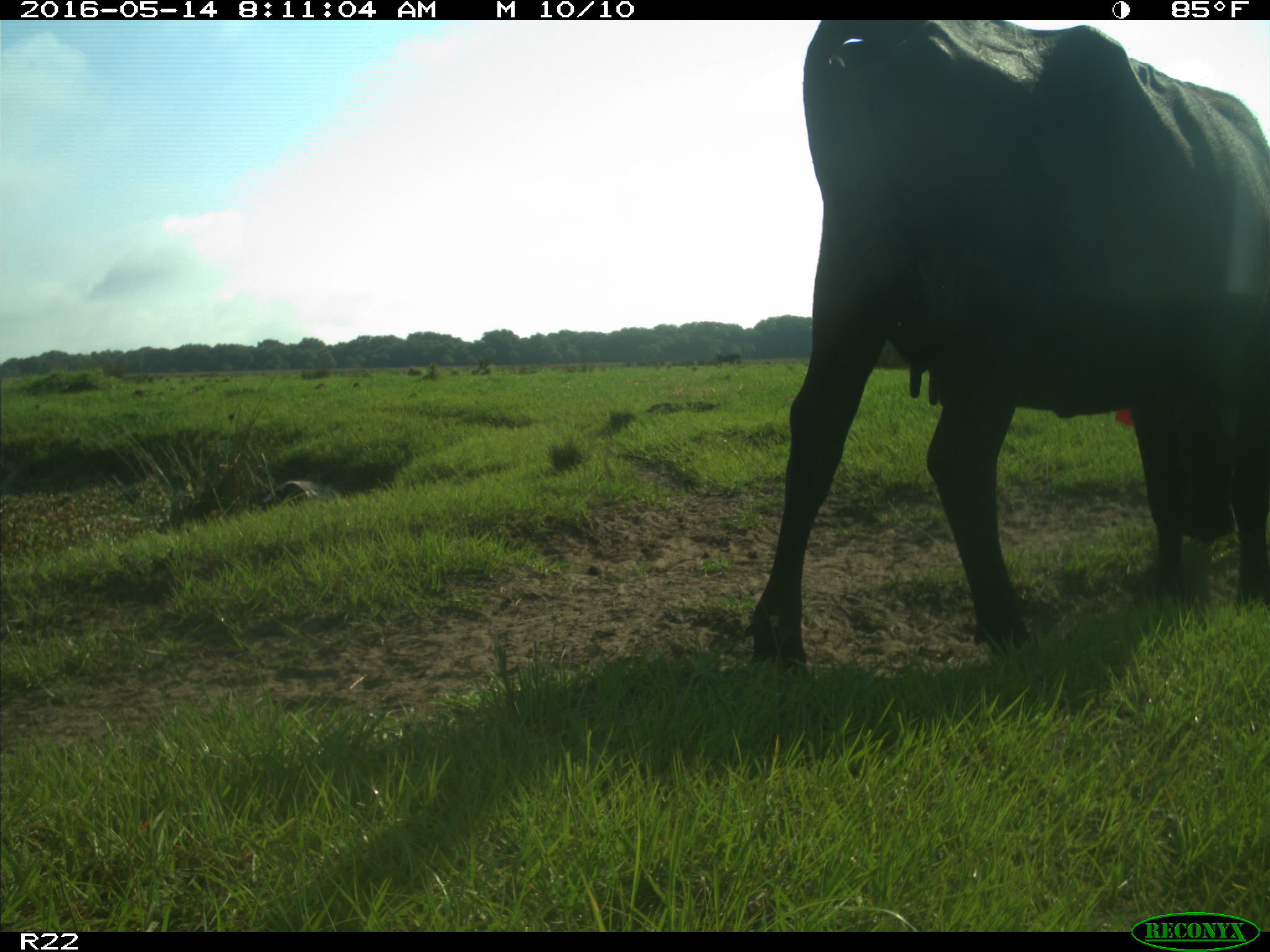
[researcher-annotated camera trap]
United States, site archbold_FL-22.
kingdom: Animalia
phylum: Chordata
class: Mammalia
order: Artiodactyla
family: Bovidae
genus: Bos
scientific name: Bos taurus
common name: domestic cow